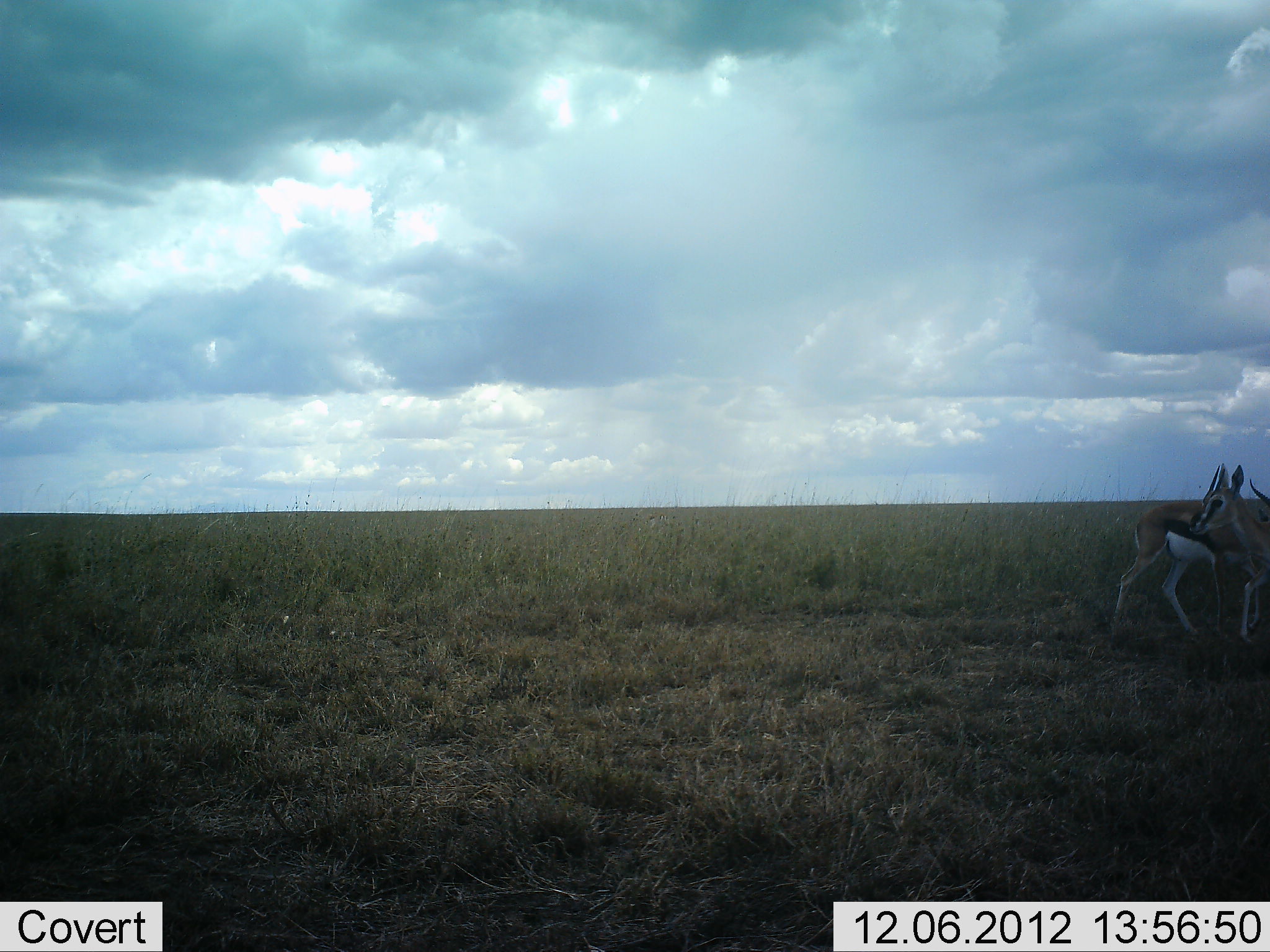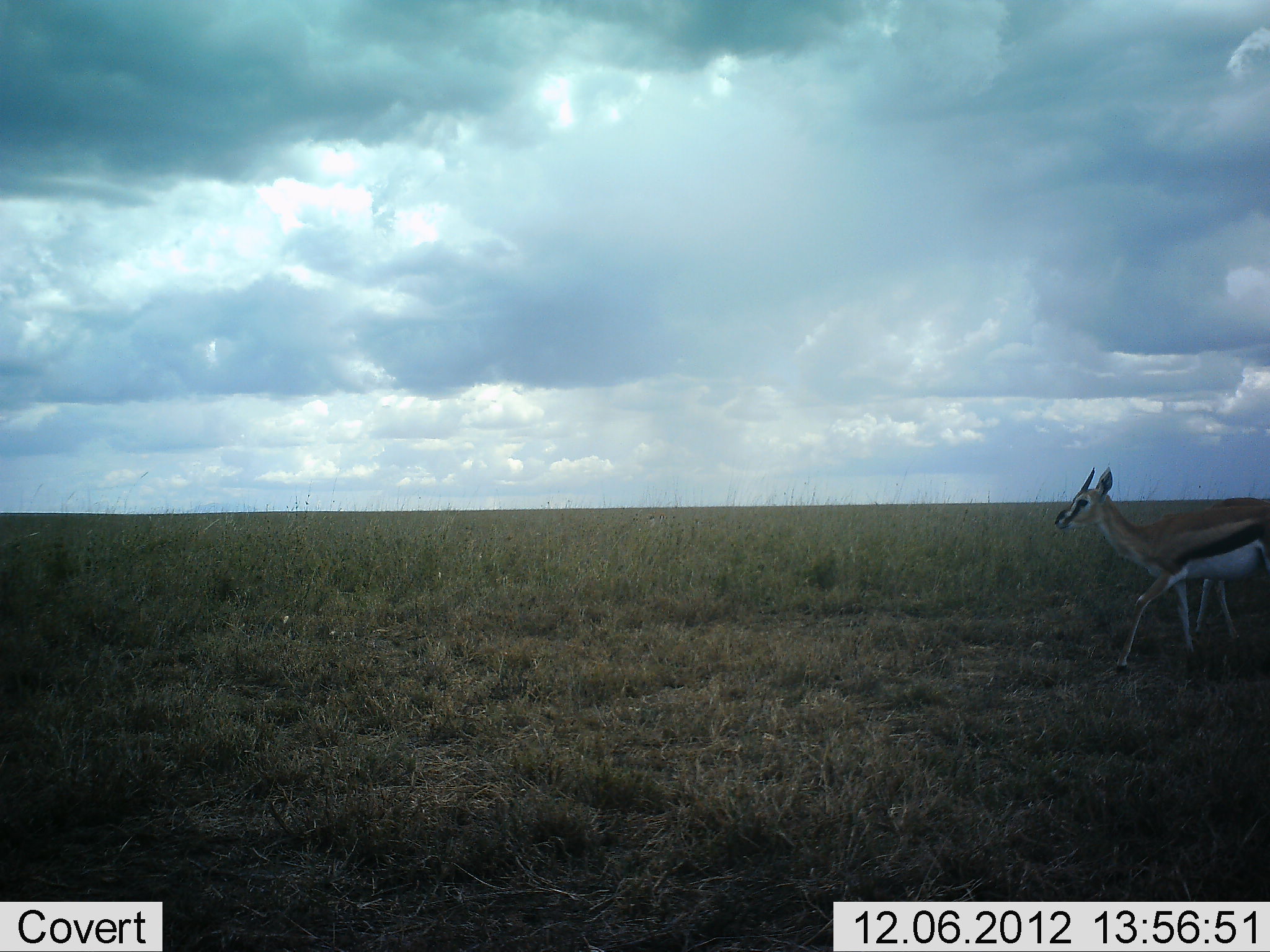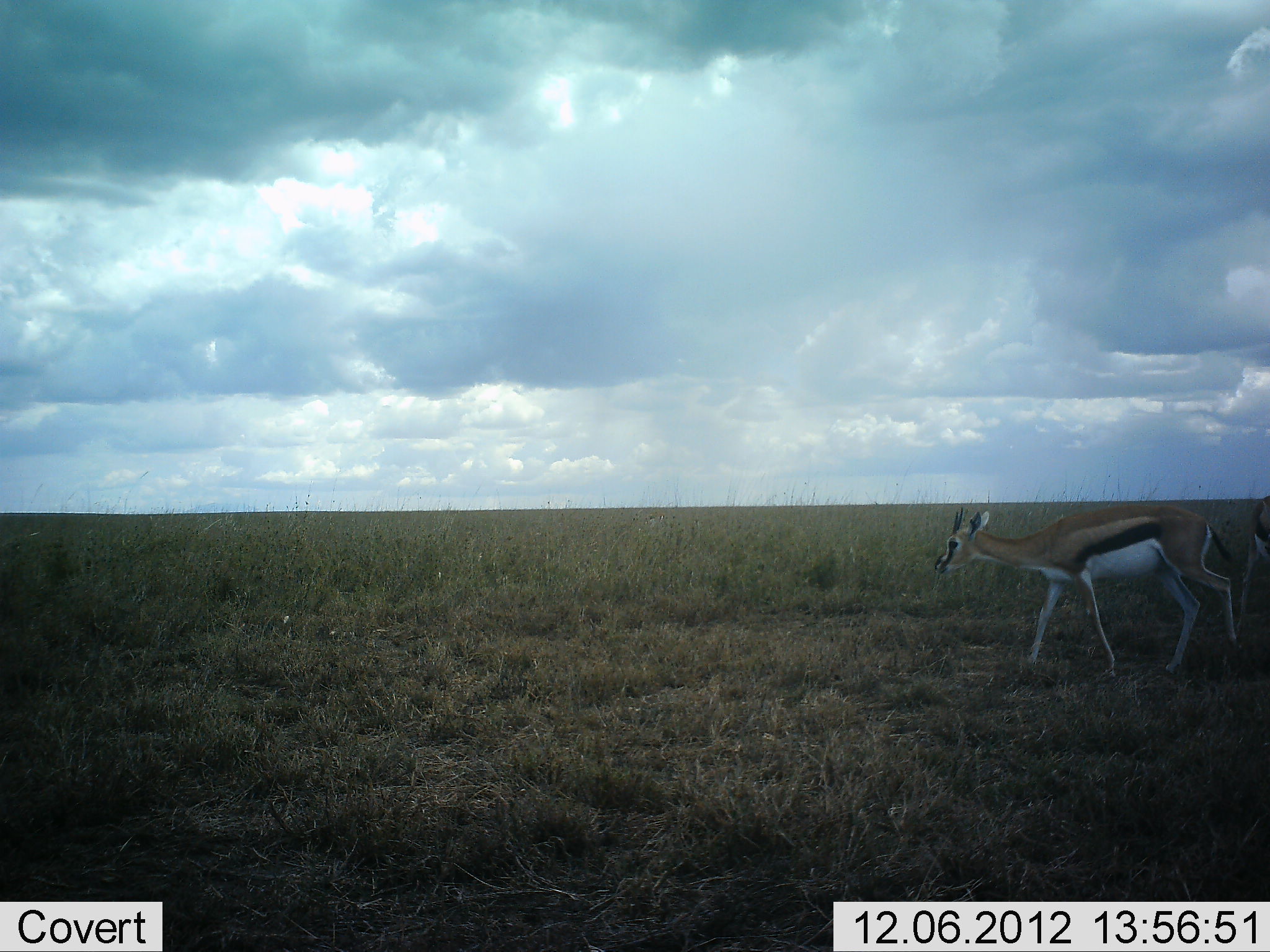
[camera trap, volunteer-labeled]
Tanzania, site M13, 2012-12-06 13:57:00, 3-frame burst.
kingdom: Animalia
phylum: Chordata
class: Mammalia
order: Artiodactyla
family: Bovidae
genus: Eudorcas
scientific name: Eudorcas thomsonii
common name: thomson's gazelle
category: gazellethomsons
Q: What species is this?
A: Gazellethomsons (thomson's gazelle) (Eudorcas thomsonii).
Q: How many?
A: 2.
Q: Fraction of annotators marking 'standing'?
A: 14%.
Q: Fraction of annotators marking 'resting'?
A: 0%.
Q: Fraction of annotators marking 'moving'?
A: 96%.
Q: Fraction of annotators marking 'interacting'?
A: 7%.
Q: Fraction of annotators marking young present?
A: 0%.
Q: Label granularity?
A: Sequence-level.